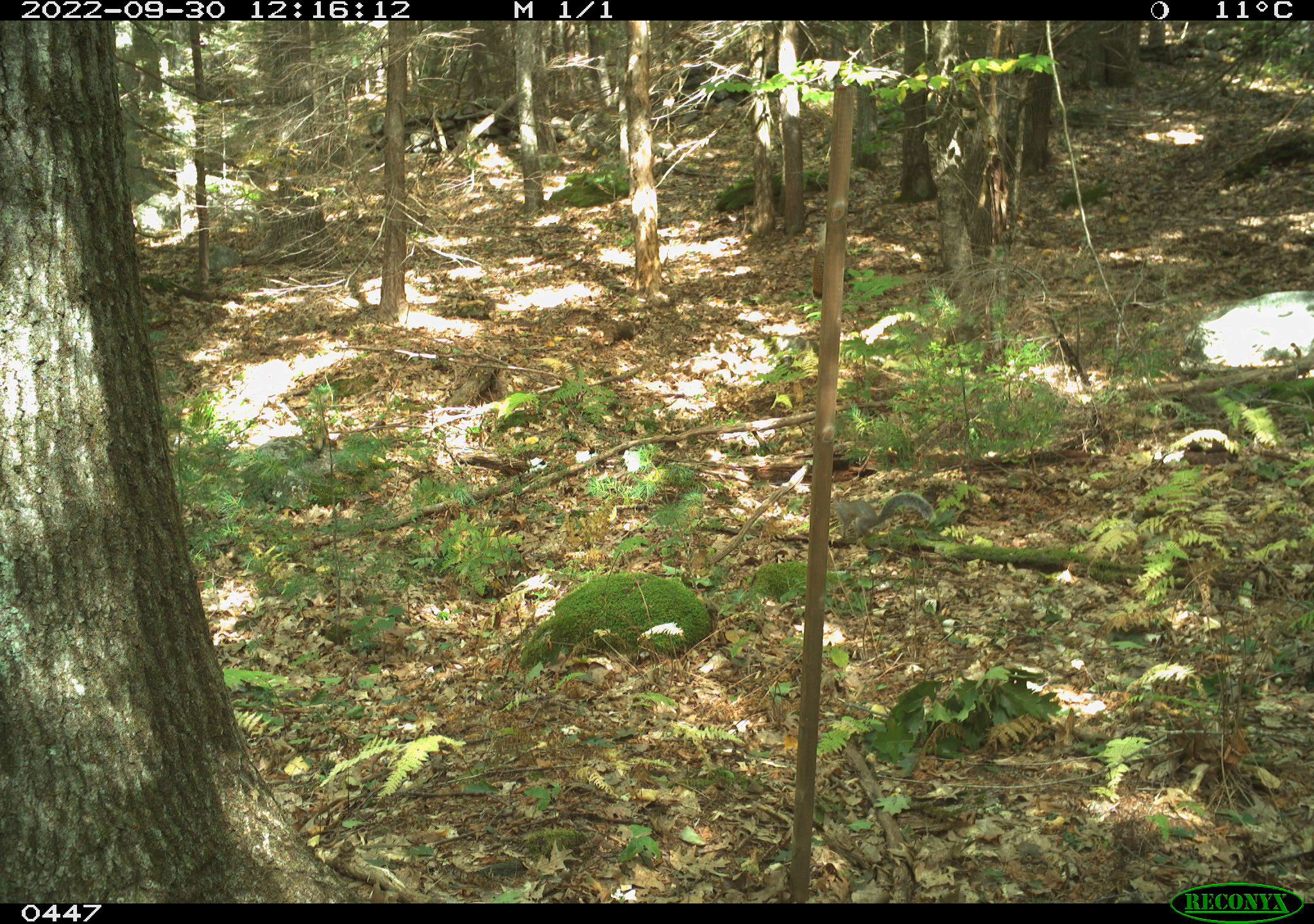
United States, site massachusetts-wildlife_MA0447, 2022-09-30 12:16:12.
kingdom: Animalia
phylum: Chordata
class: Mammalia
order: Rodentia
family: Sciuridae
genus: Sciurus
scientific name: Sciurus carolinensis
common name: gray squirrel